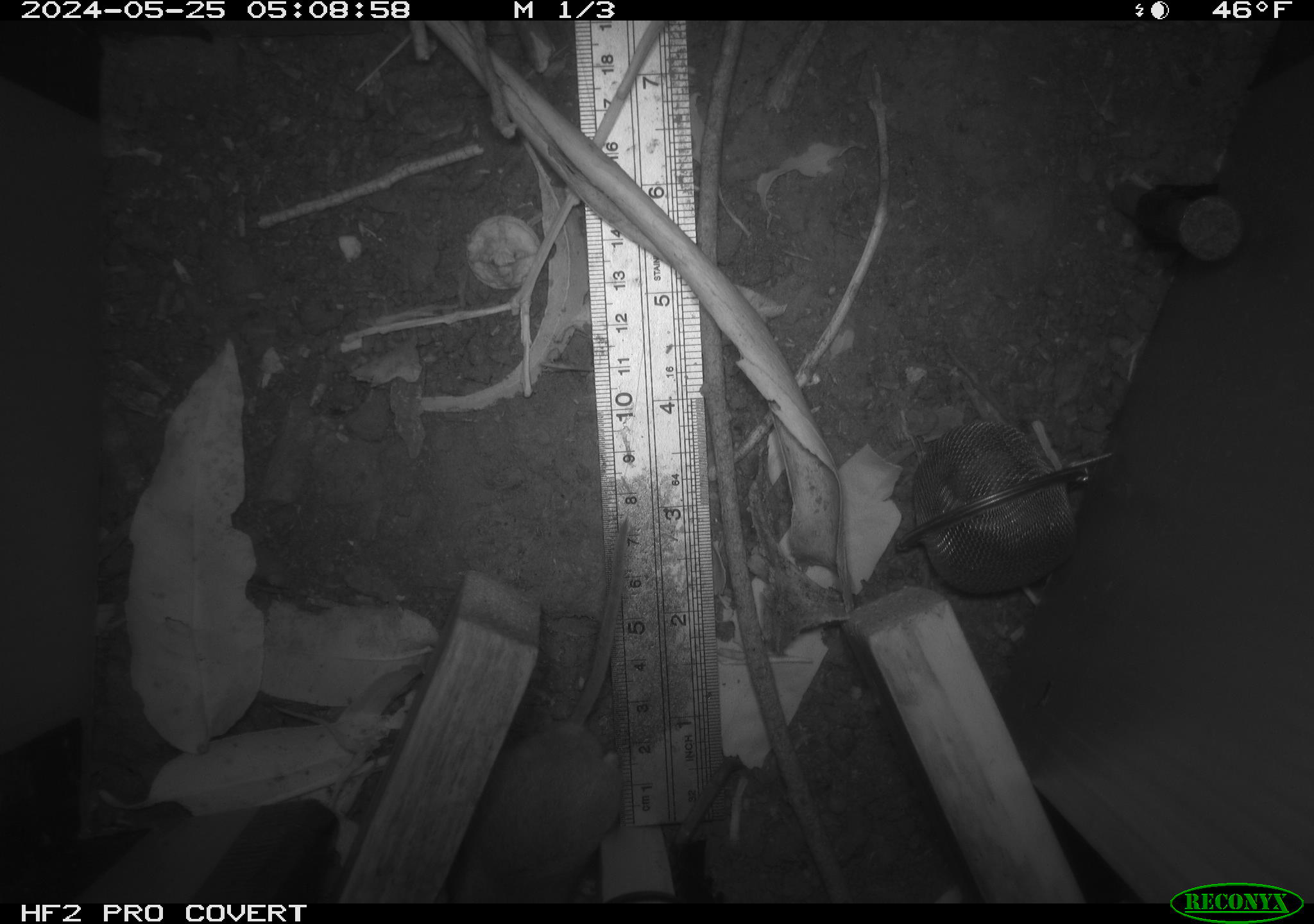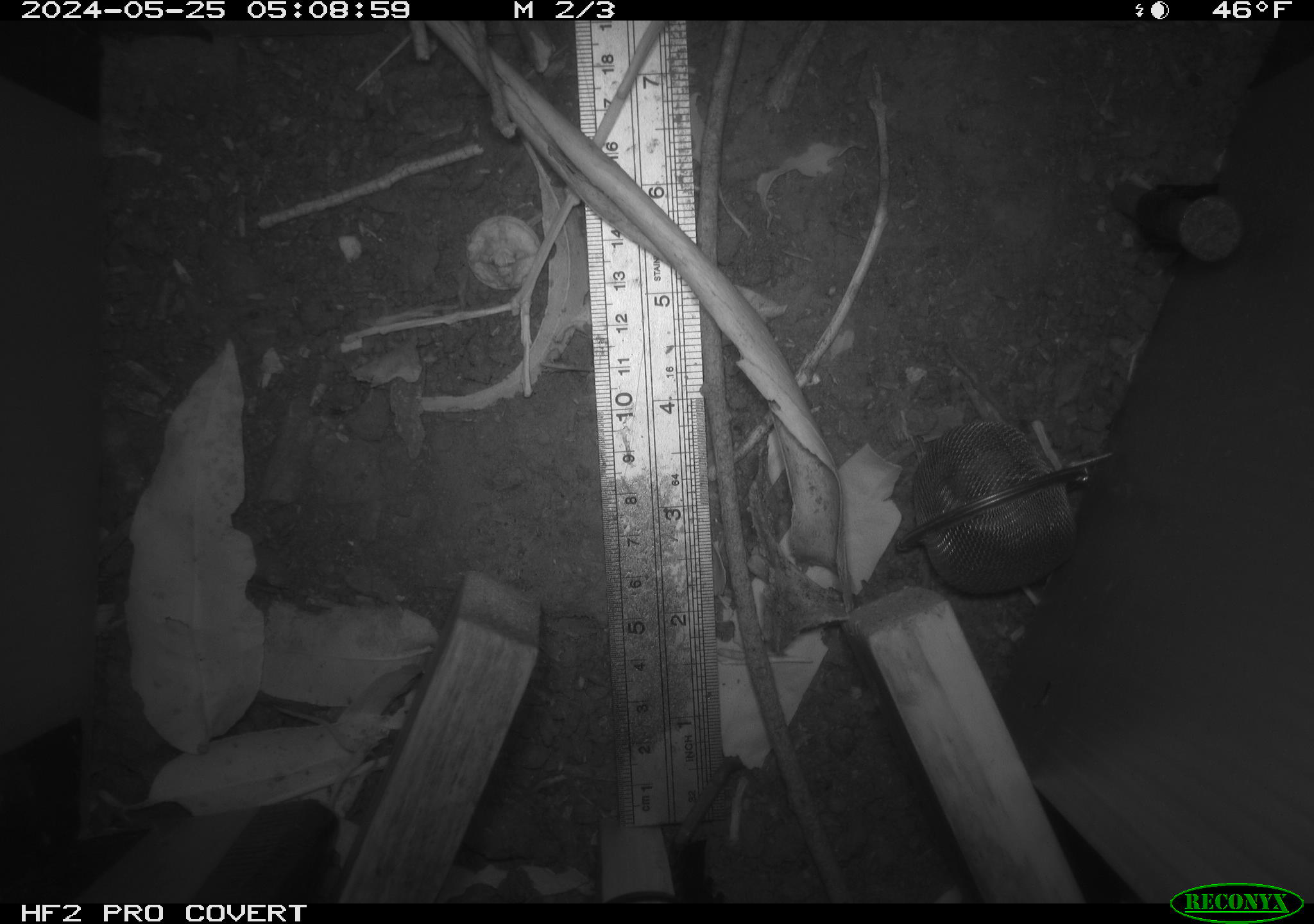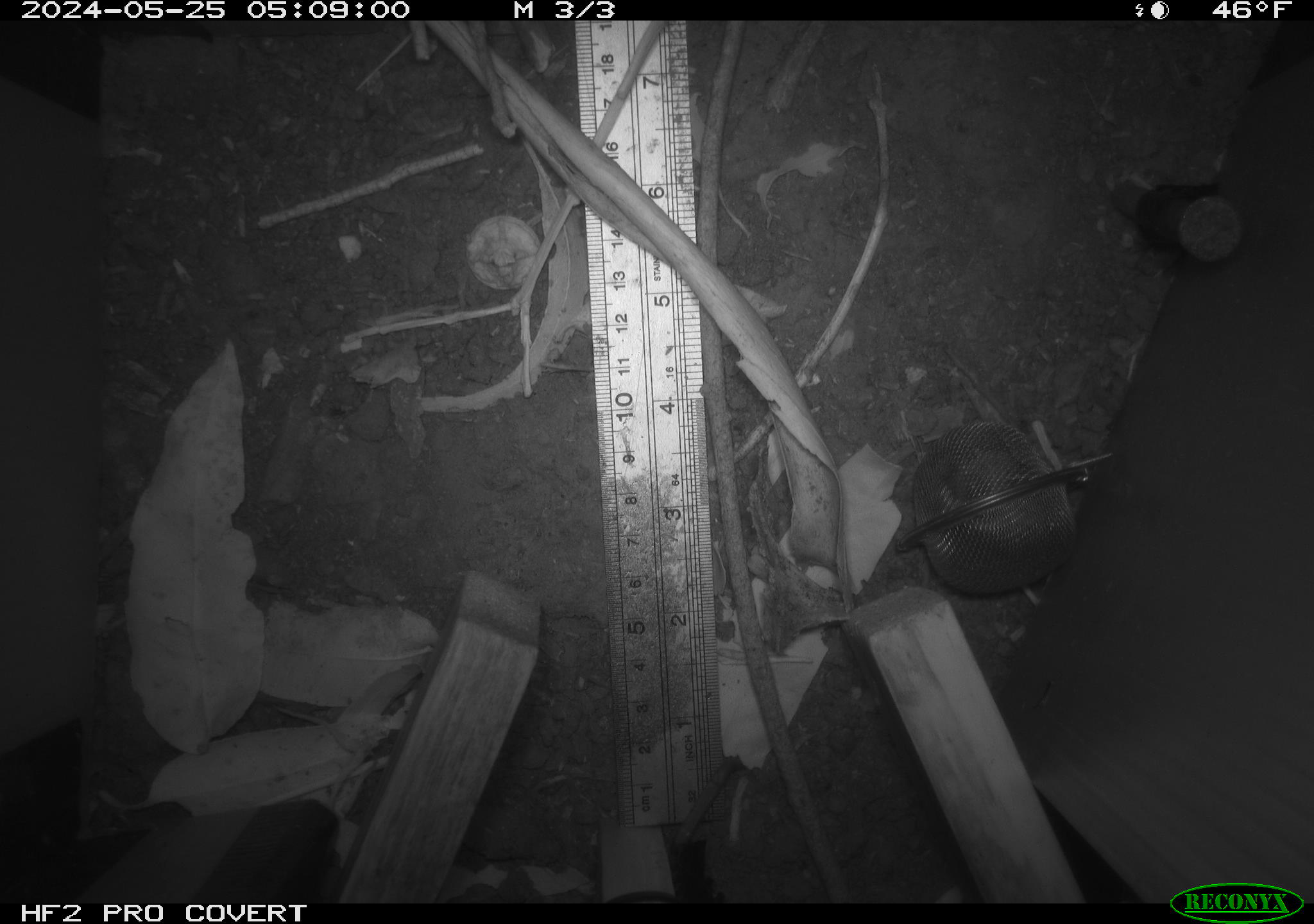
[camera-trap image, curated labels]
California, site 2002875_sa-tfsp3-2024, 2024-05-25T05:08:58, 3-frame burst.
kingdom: Animalia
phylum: Chordata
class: Mammalia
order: Rodentia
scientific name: Rodentia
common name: rodent